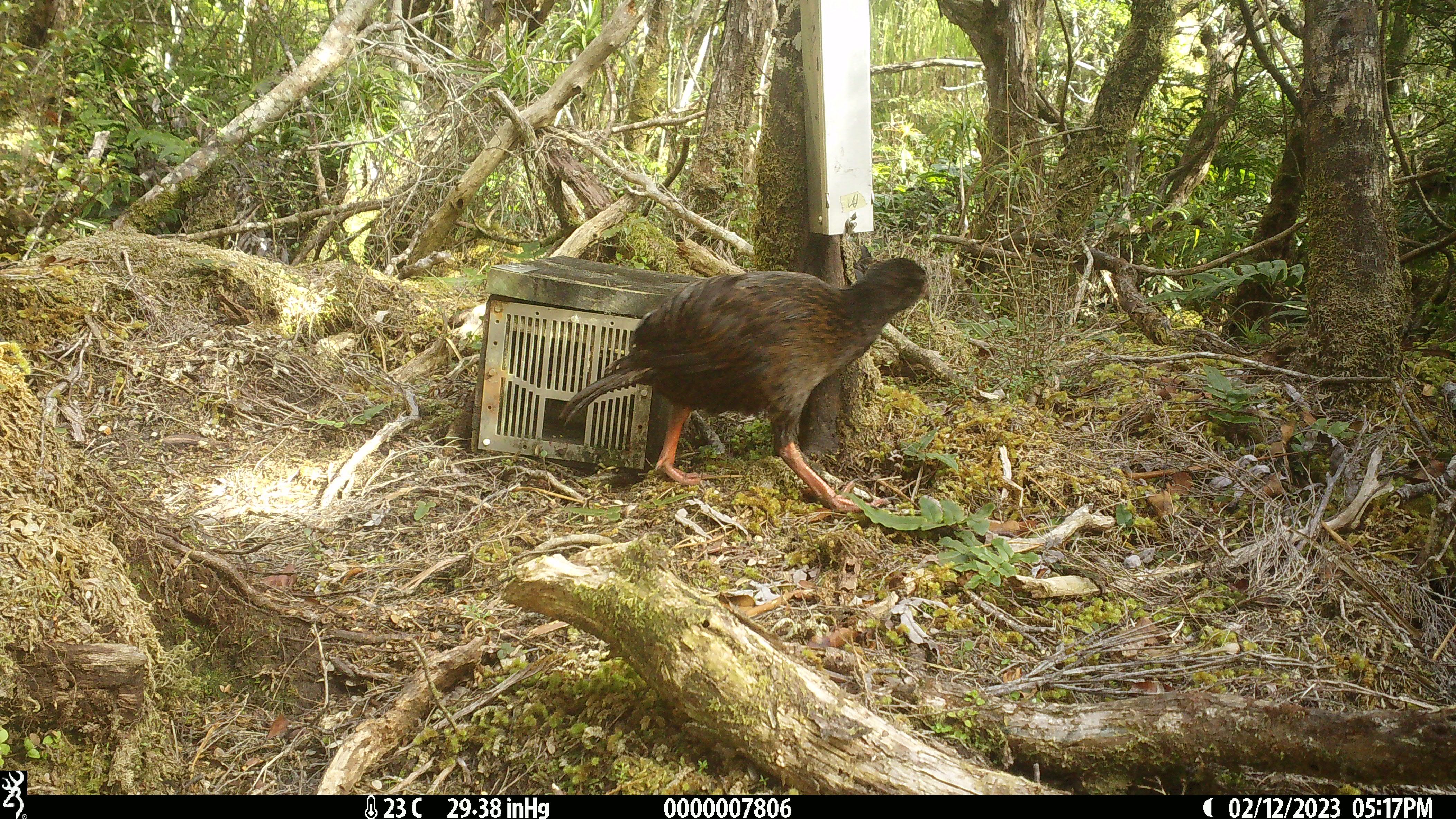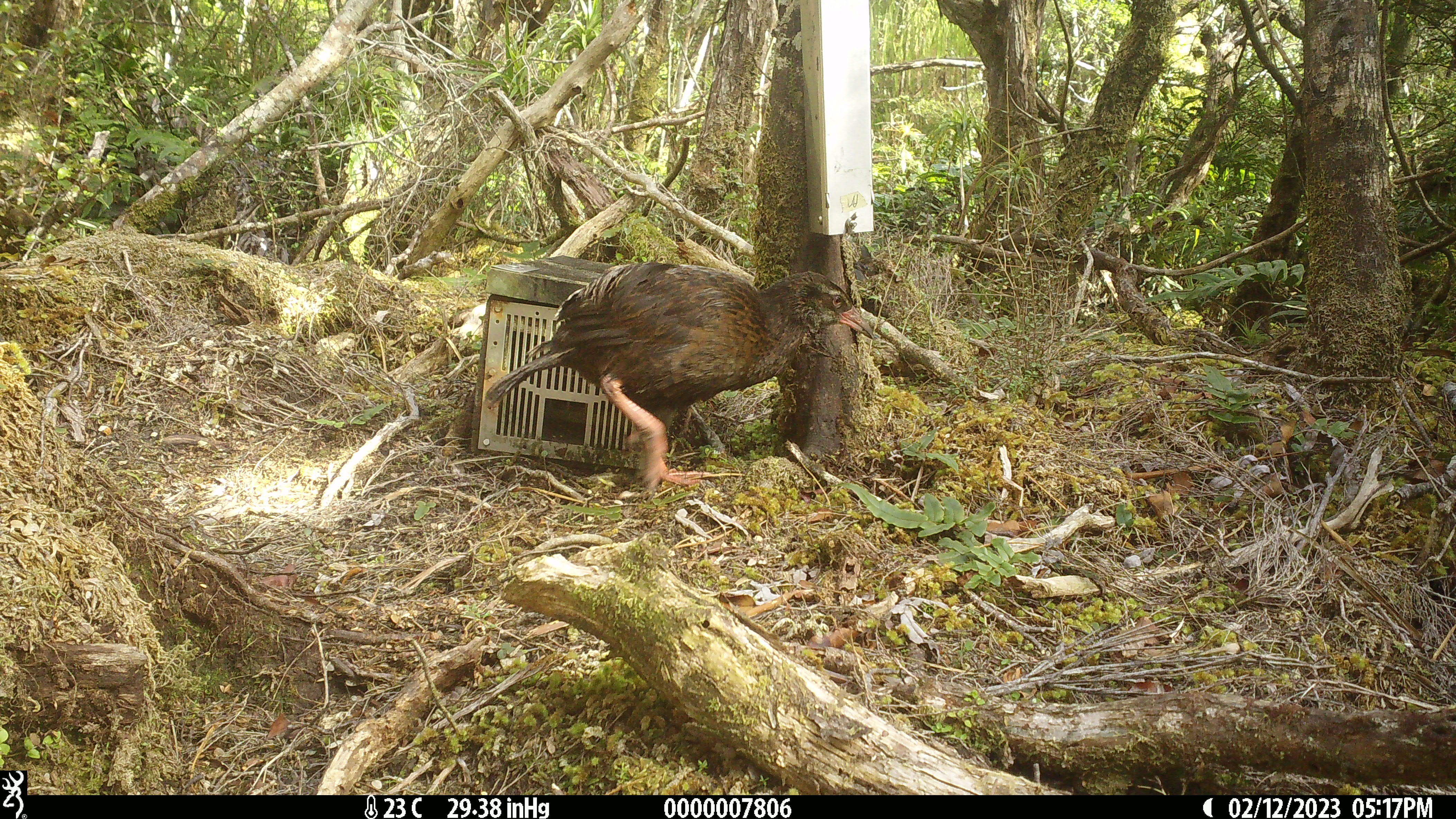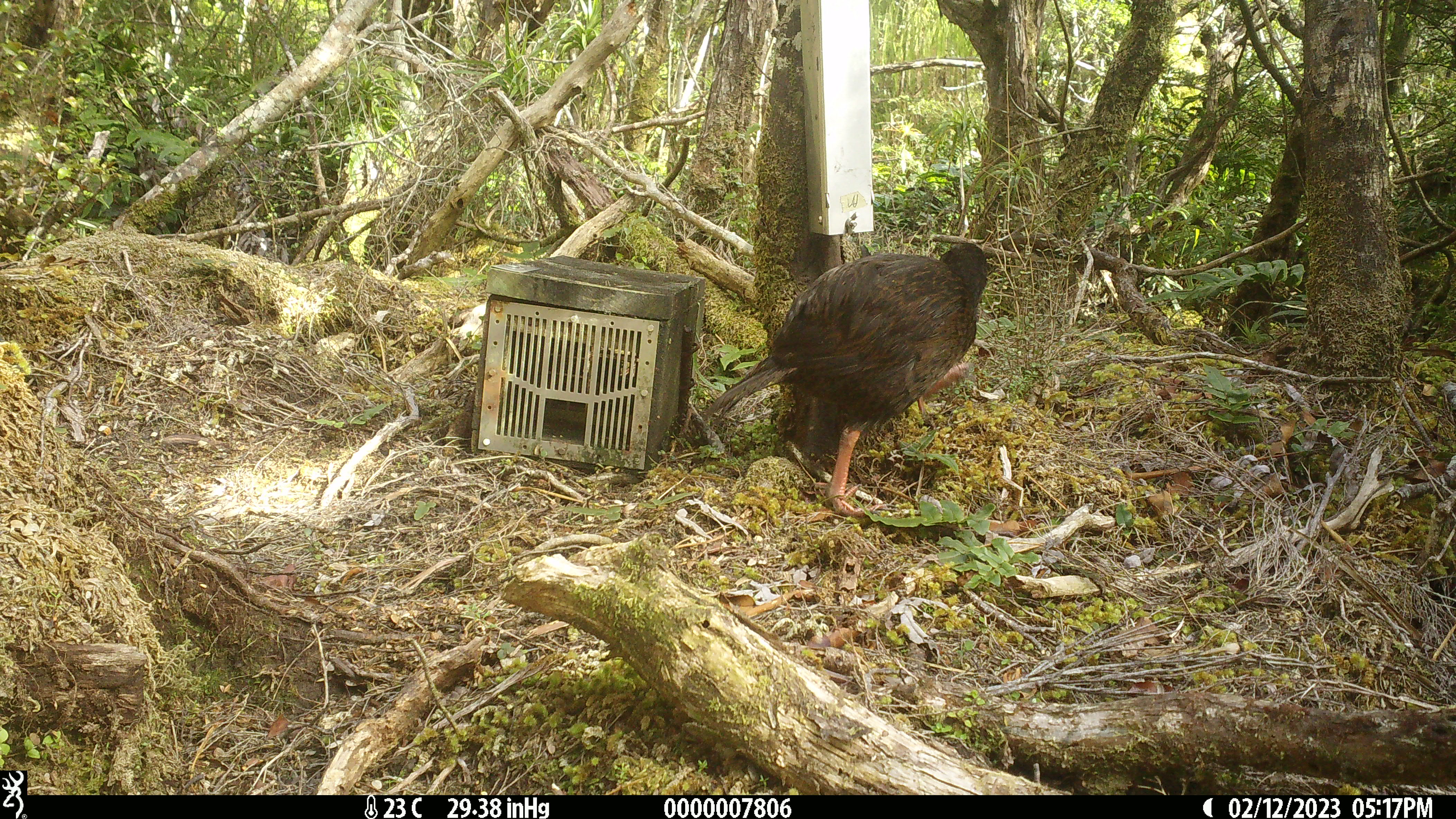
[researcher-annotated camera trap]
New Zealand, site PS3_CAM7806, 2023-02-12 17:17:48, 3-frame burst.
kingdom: Animalia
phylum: Chordata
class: Aves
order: Gruiformes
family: Rallidae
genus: Gallirallus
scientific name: Gallirallus australis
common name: weka